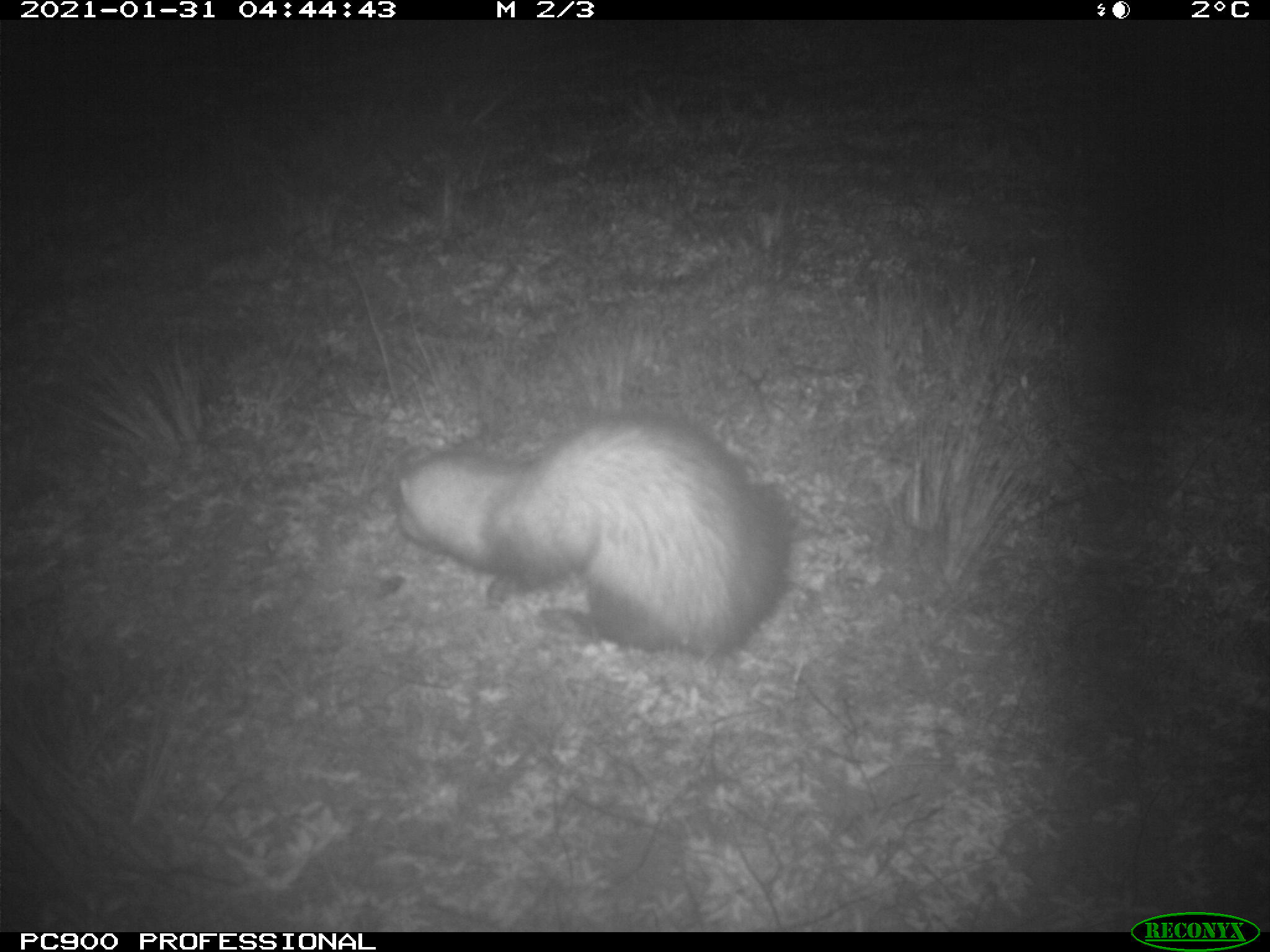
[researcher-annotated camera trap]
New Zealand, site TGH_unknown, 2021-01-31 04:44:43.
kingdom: Animalia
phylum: Chordata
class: Mammalia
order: Carnivora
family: Mustelidae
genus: Mustela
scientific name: Mustela furo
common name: ferret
Ferret (Mustela furo).